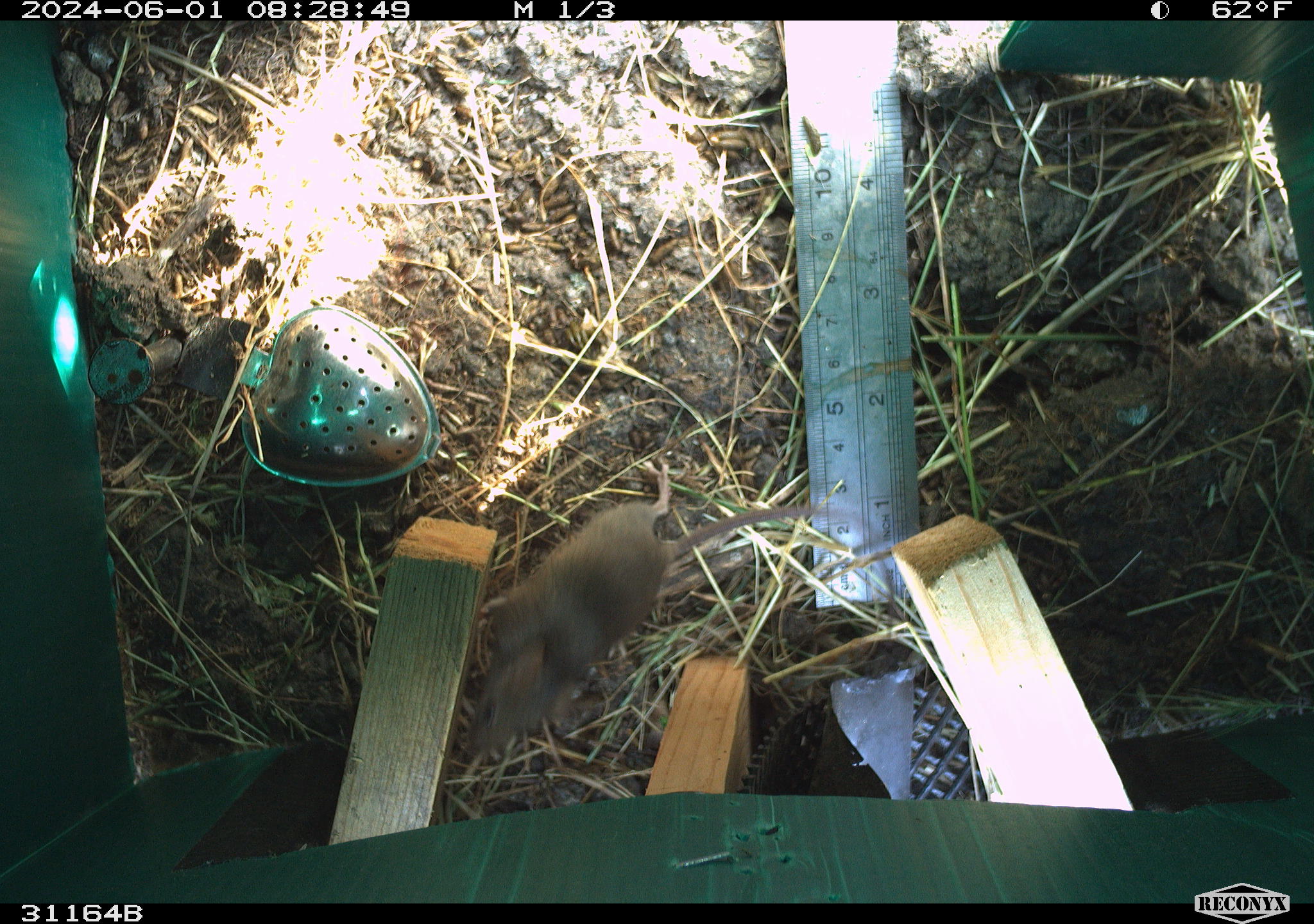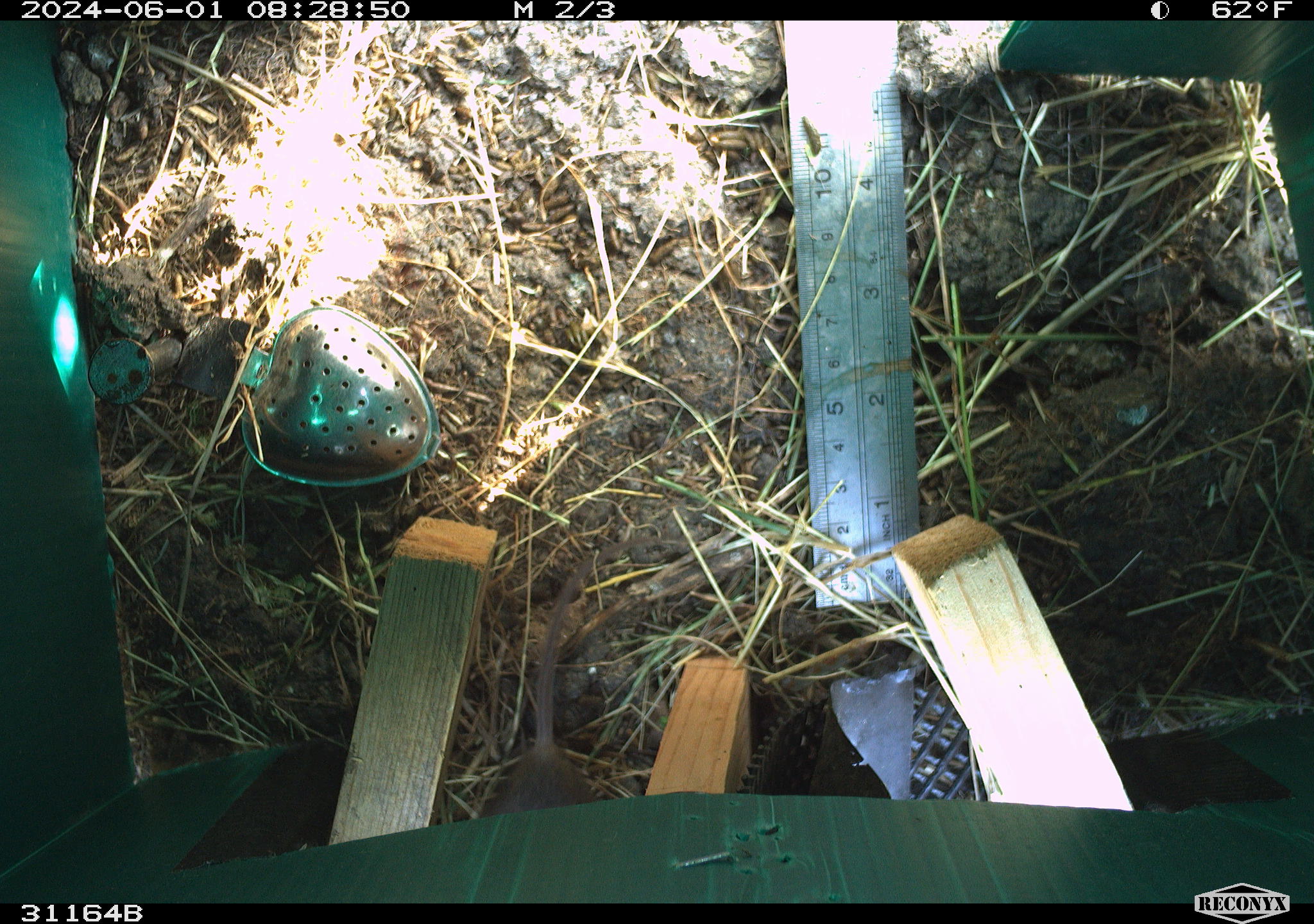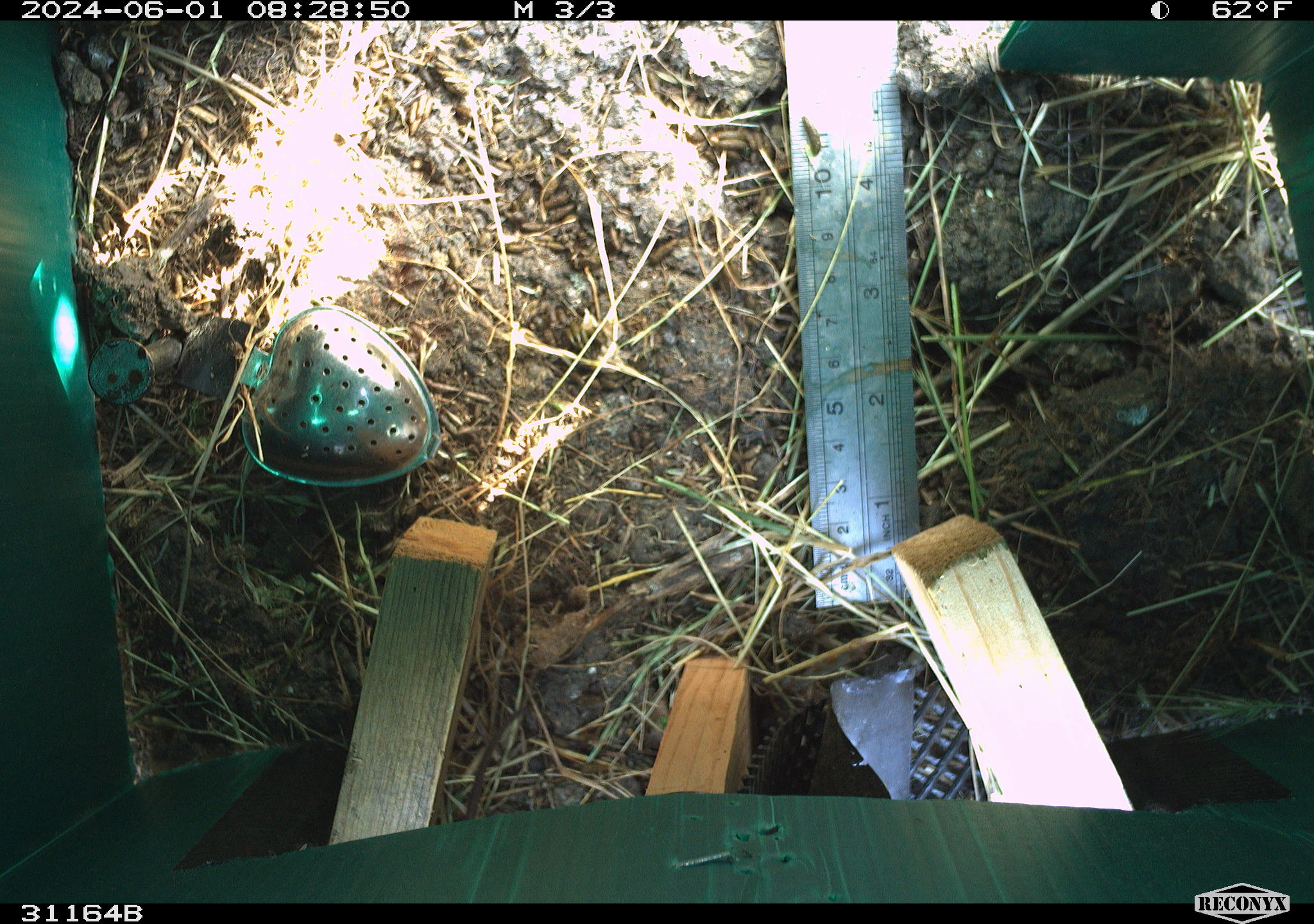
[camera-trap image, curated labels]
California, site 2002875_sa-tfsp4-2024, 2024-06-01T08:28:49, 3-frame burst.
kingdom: Animalia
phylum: Chordata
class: Mammalia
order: Rodentia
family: Muridae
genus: Mus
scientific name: Mus musculus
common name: house mouse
House mouse (Mus musculus).